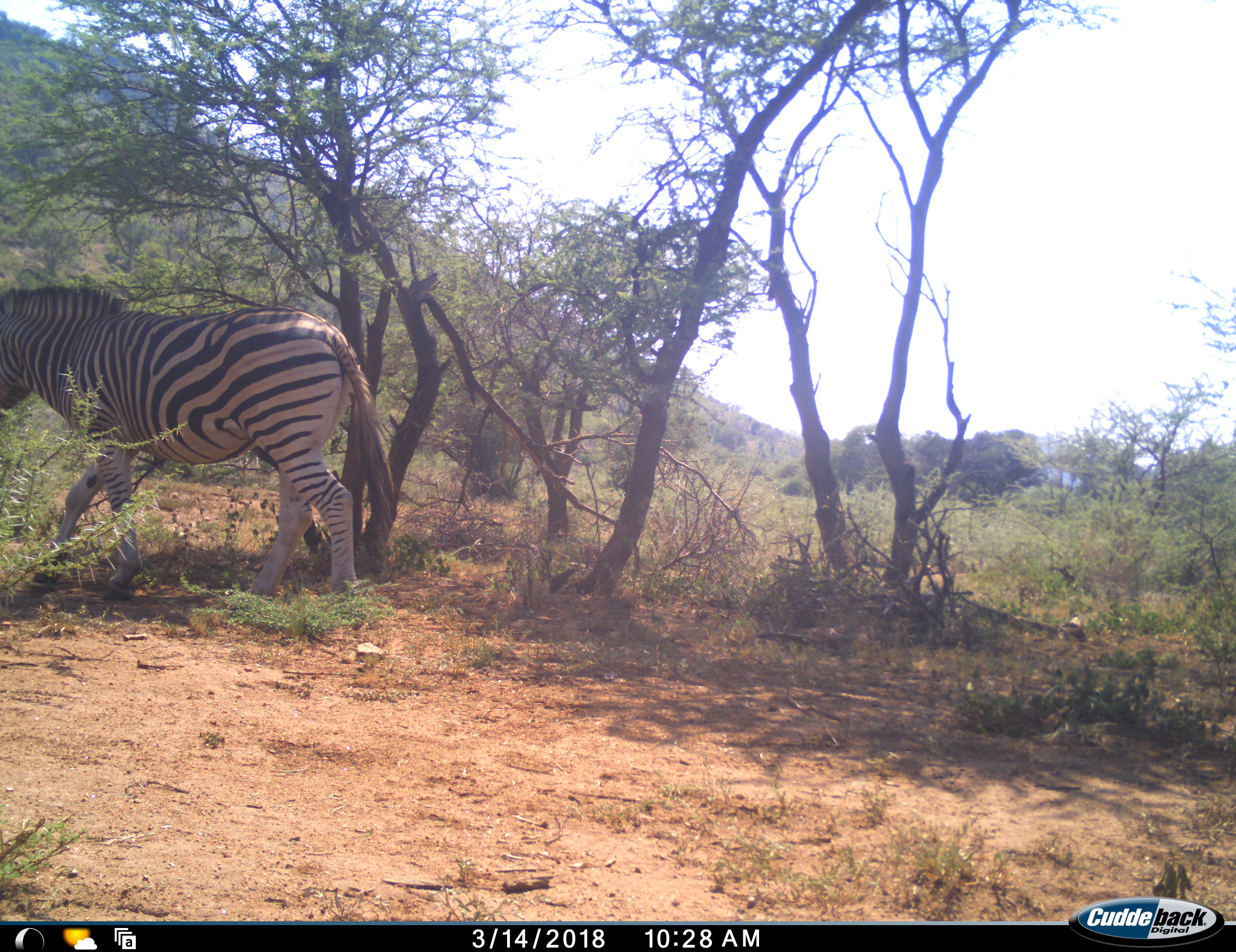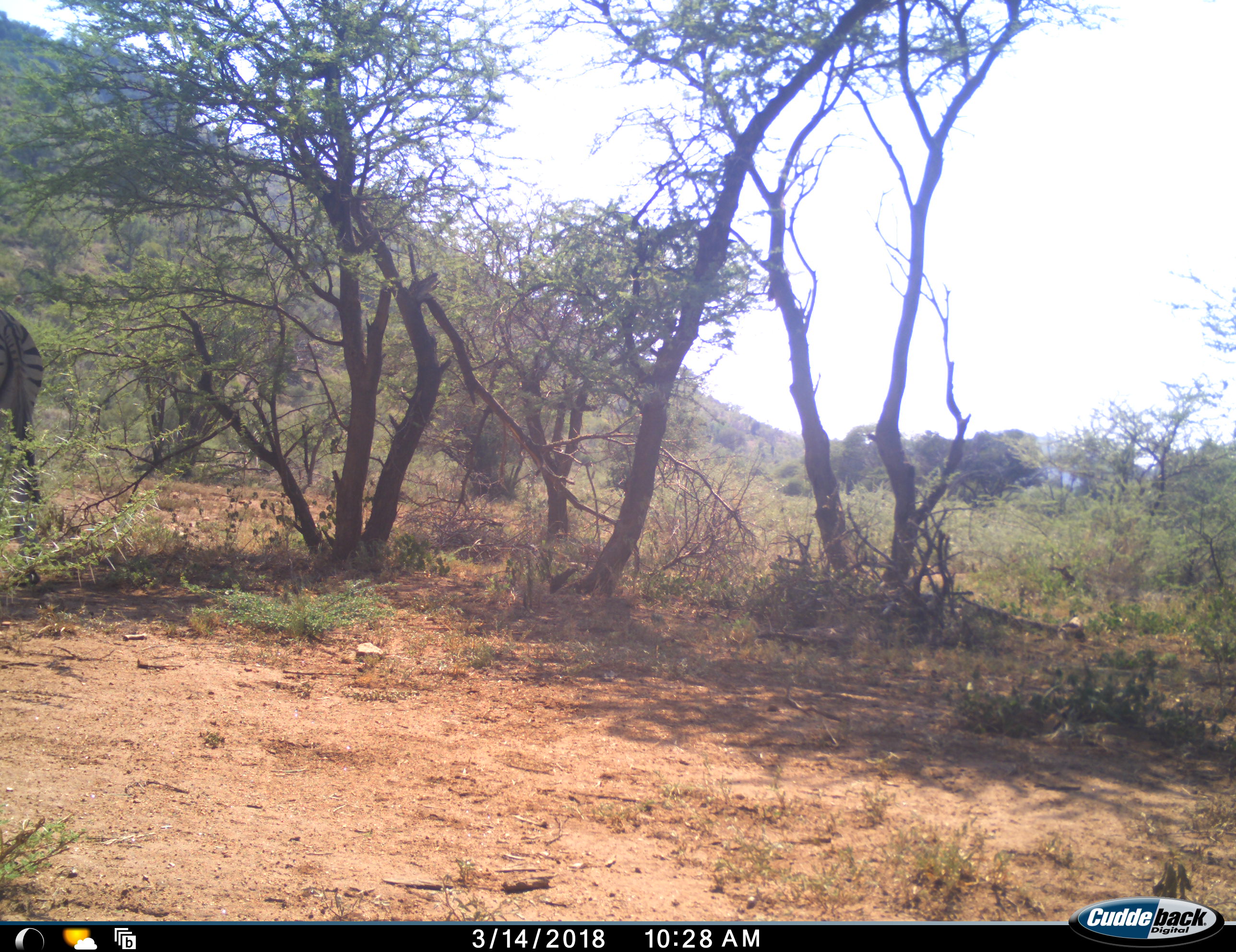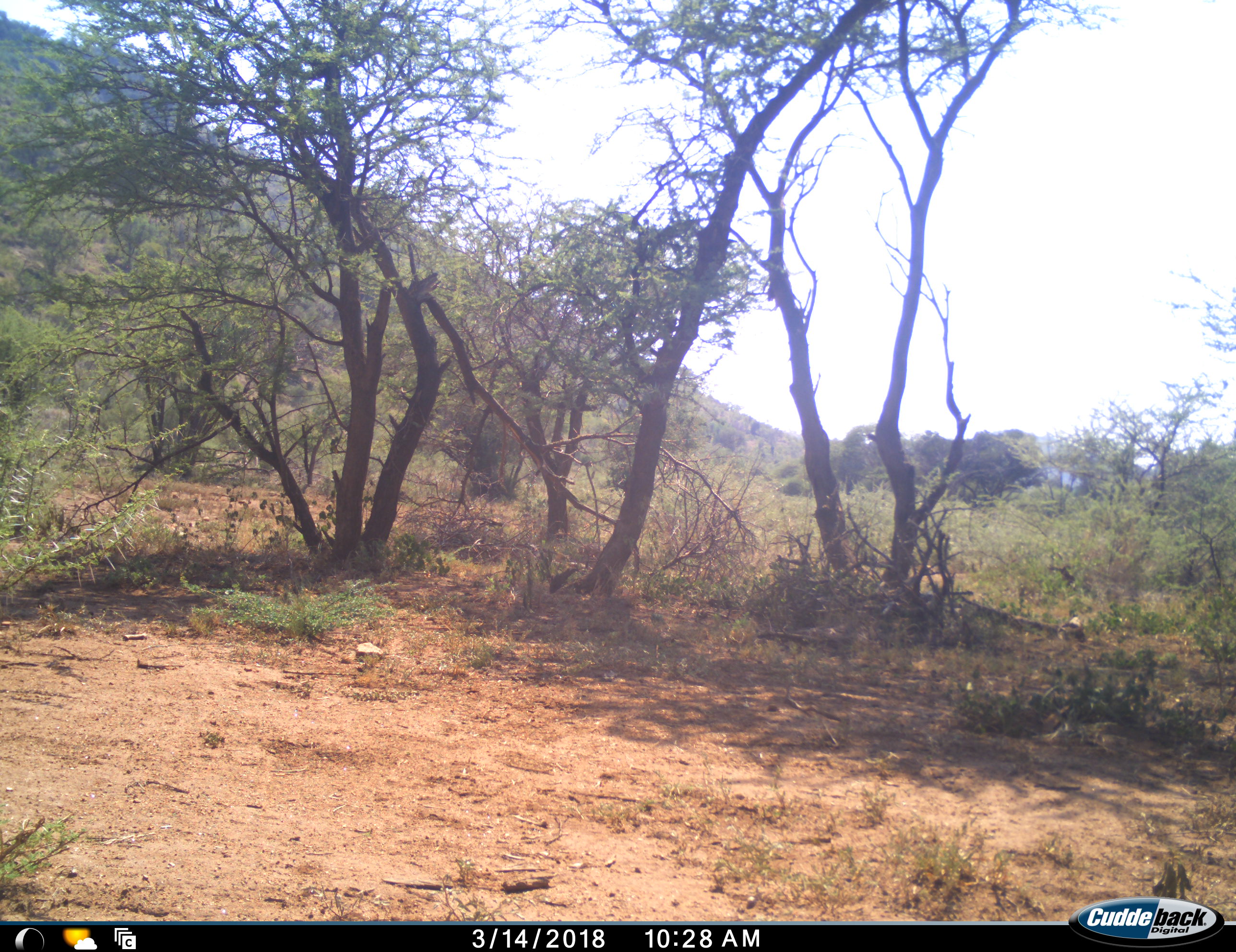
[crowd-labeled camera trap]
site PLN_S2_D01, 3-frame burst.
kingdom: Animalia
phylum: Chordata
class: Mammalia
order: Perissodactyla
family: Equidae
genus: Equus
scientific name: Equus quagga burchellii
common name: burchell's zebra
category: zebraburchells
Zebraburchells (burchell's zebra) (Equus quagga burchellii), count 1. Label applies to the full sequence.